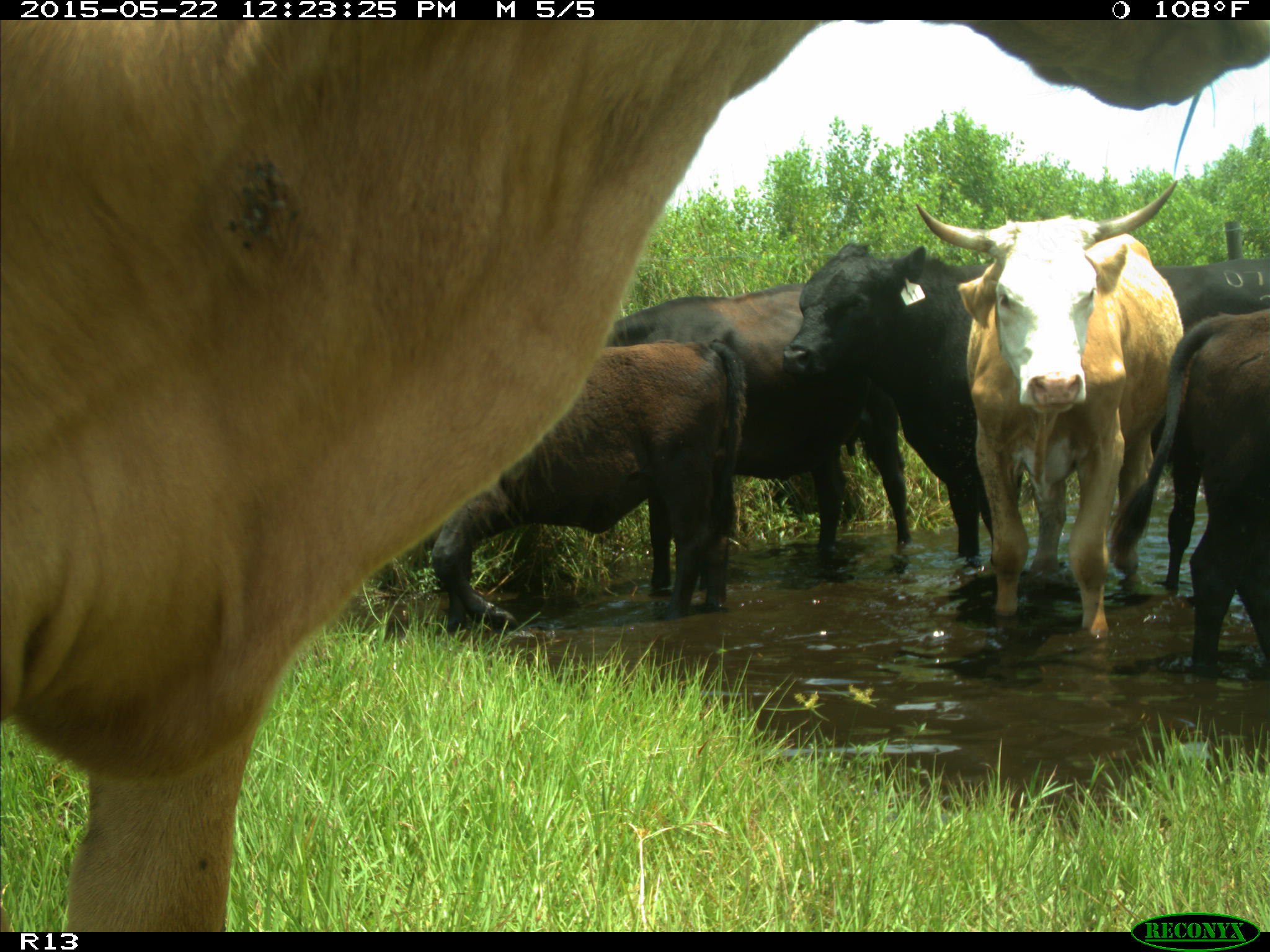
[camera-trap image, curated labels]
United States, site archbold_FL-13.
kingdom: Animalia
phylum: Chordata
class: Mammalia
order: Artiodactyla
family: Bovidae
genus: Bos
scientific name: Bos taurus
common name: domestic cow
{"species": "Bos taurus (domestic cow)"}